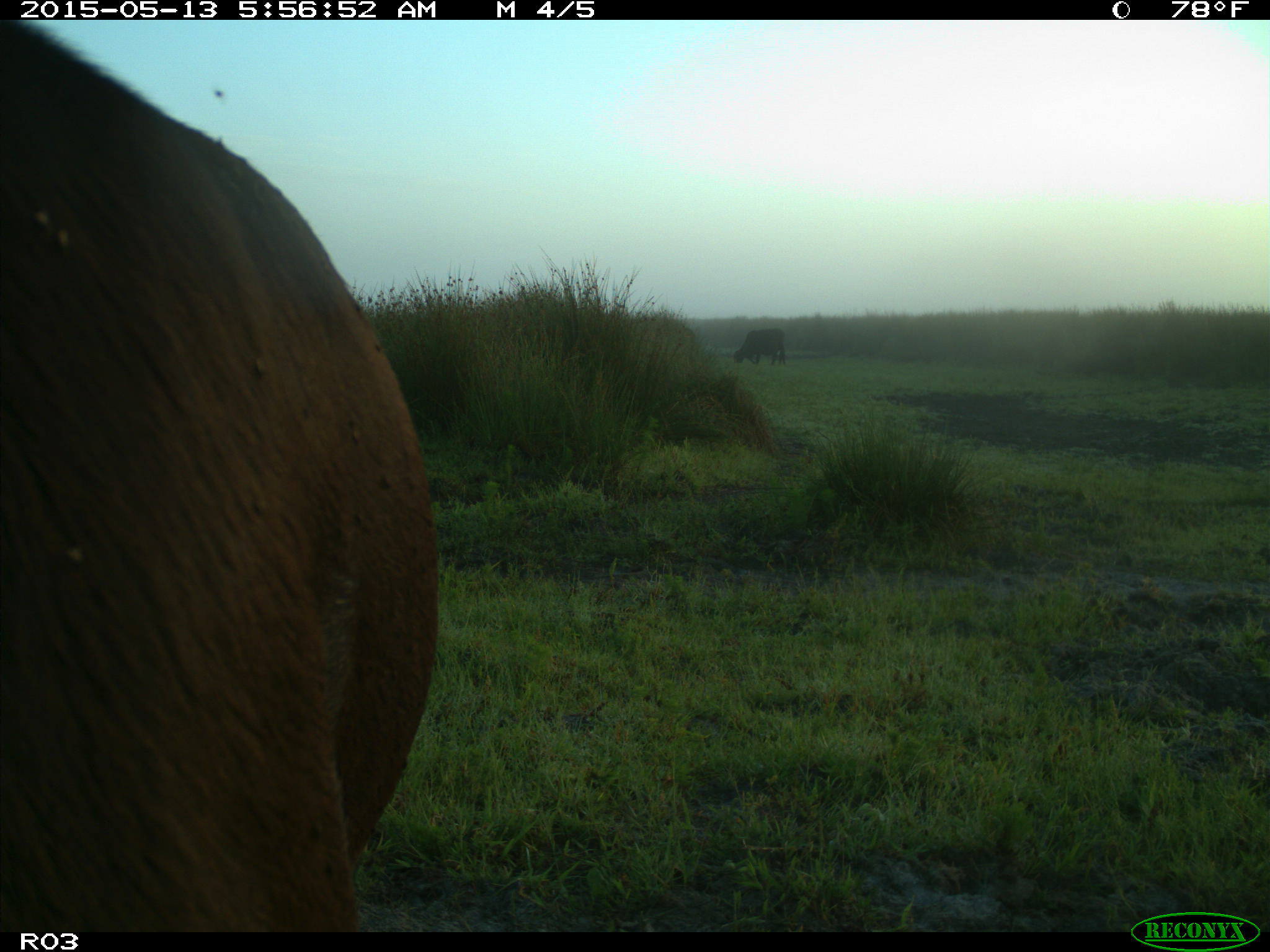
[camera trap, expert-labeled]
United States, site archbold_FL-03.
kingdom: Animalia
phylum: Chordata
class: Mammalia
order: Artiodactyla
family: Bovidae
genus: Bos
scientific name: Bos taurus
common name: domestic cow